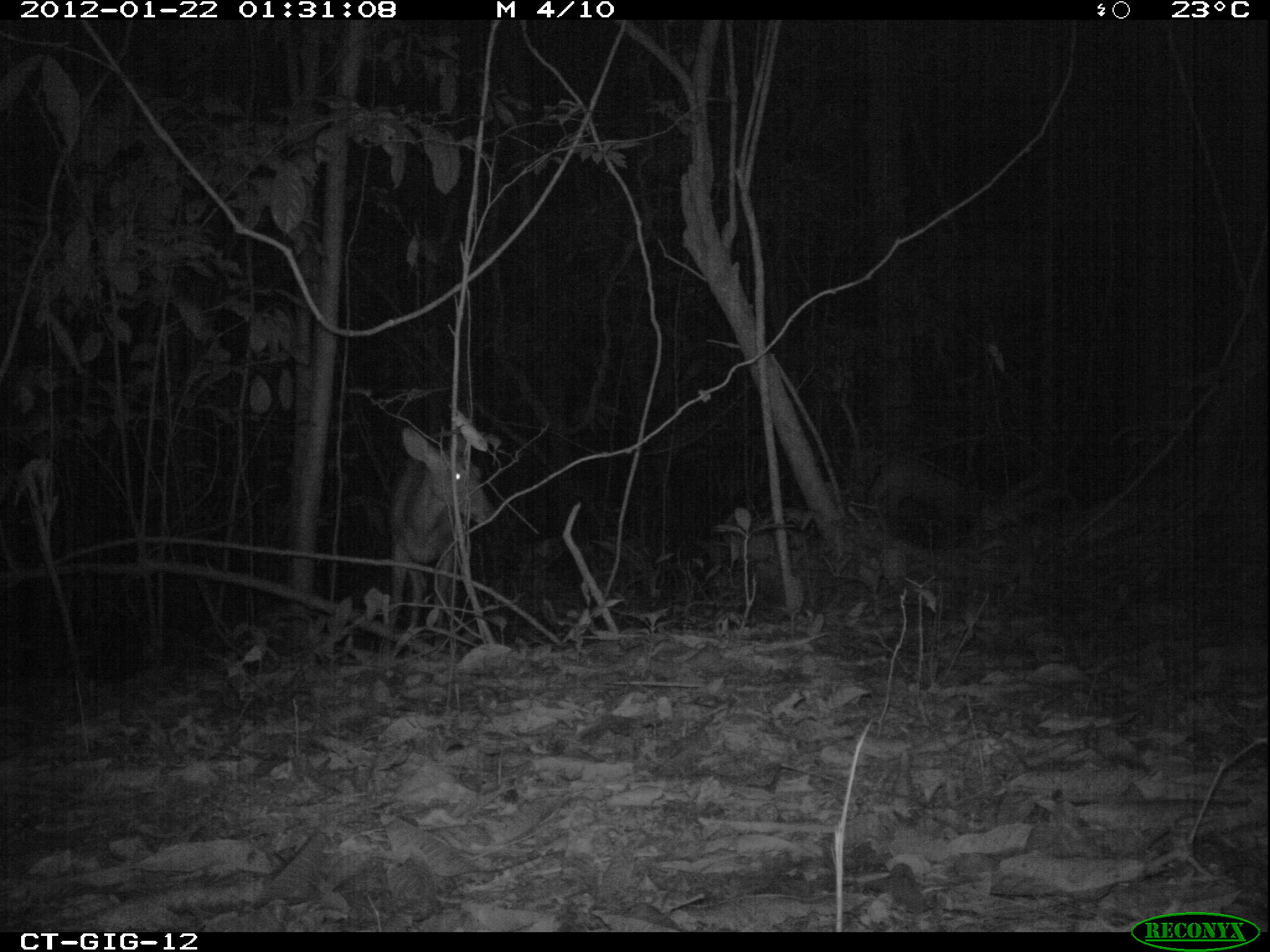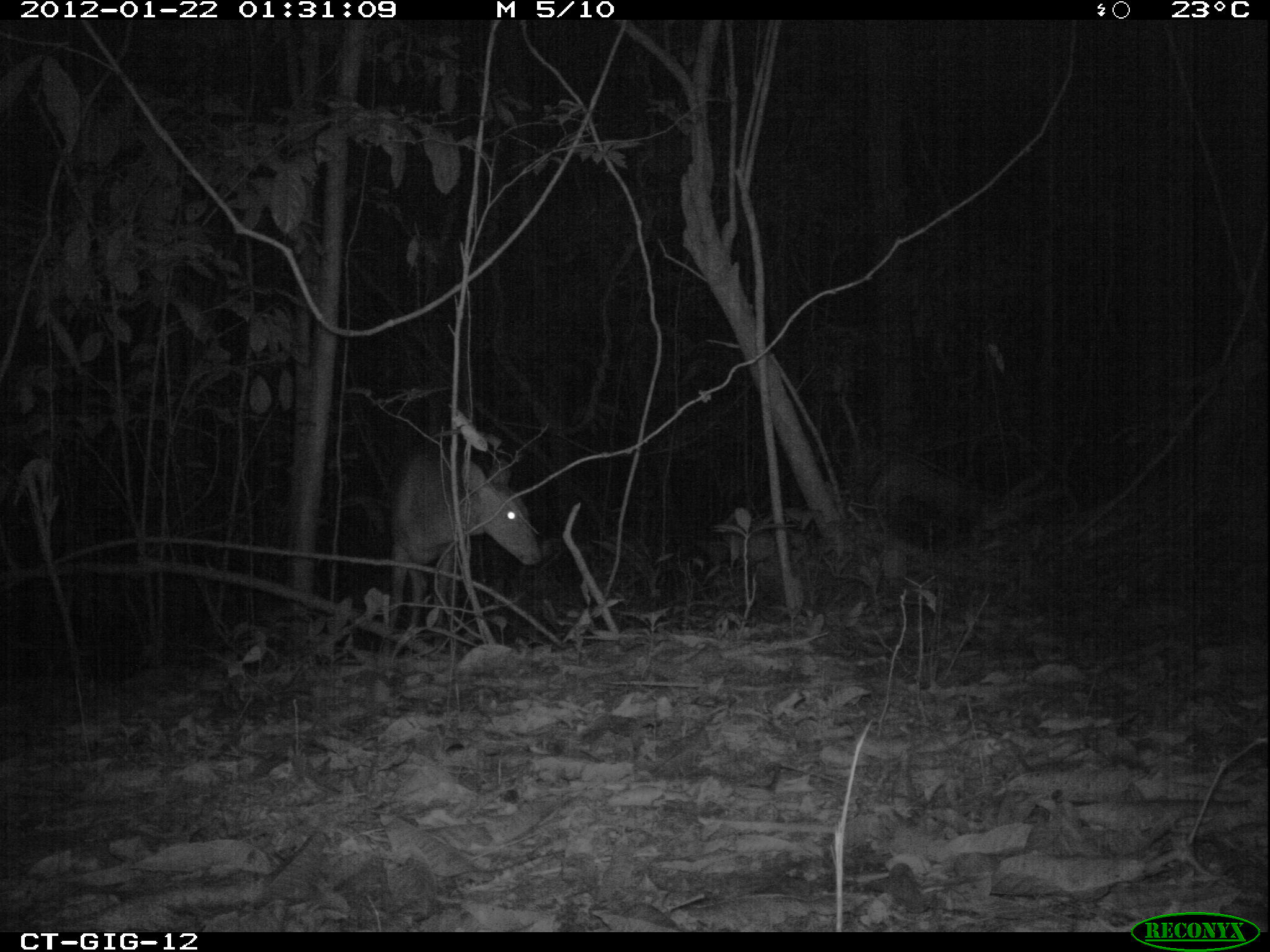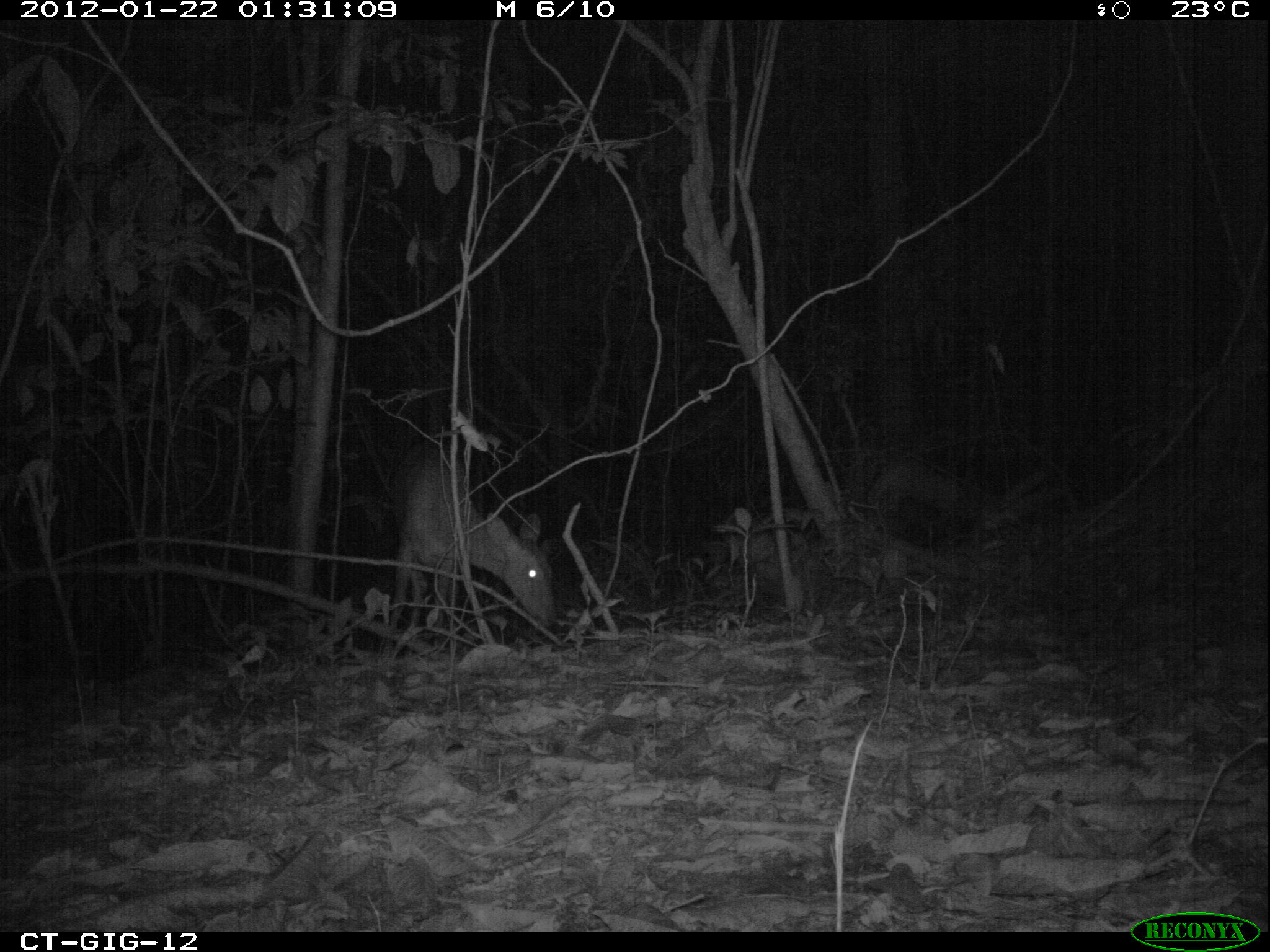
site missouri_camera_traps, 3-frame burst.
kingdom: Animalia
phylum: Chordata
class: Mammalia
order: Artiodactyla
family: Cervidae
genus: Odocoileus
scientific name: Odocoileus virginianus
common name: white-tailed deer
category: white tailed deer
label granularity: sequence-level